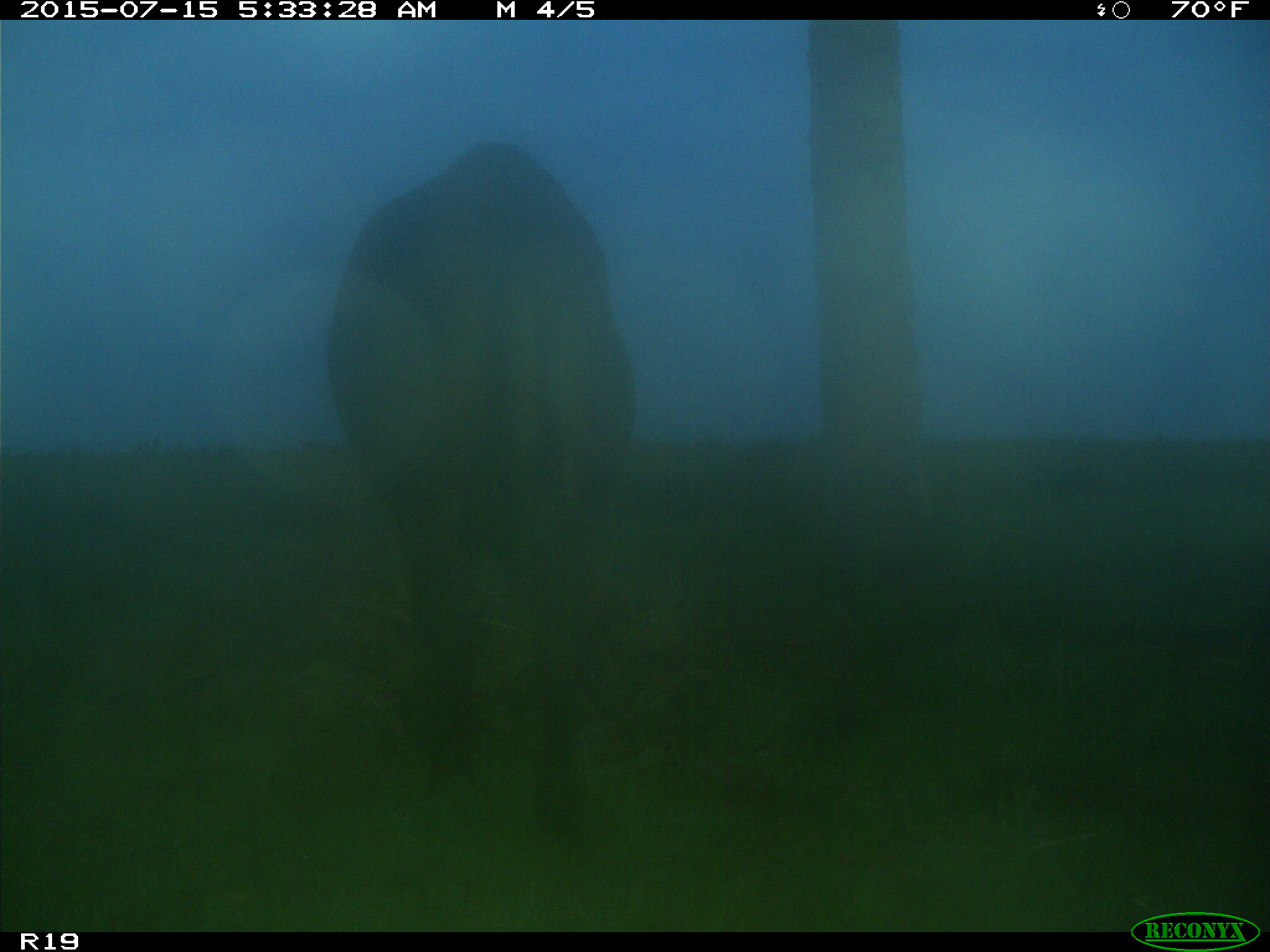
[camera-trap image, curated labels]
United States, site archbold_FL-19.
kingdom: Animalia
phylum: Chordata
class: Mammalia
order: Artiodactyla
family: Bovidae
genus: Bos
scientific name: Bos taurus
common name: domestic cow